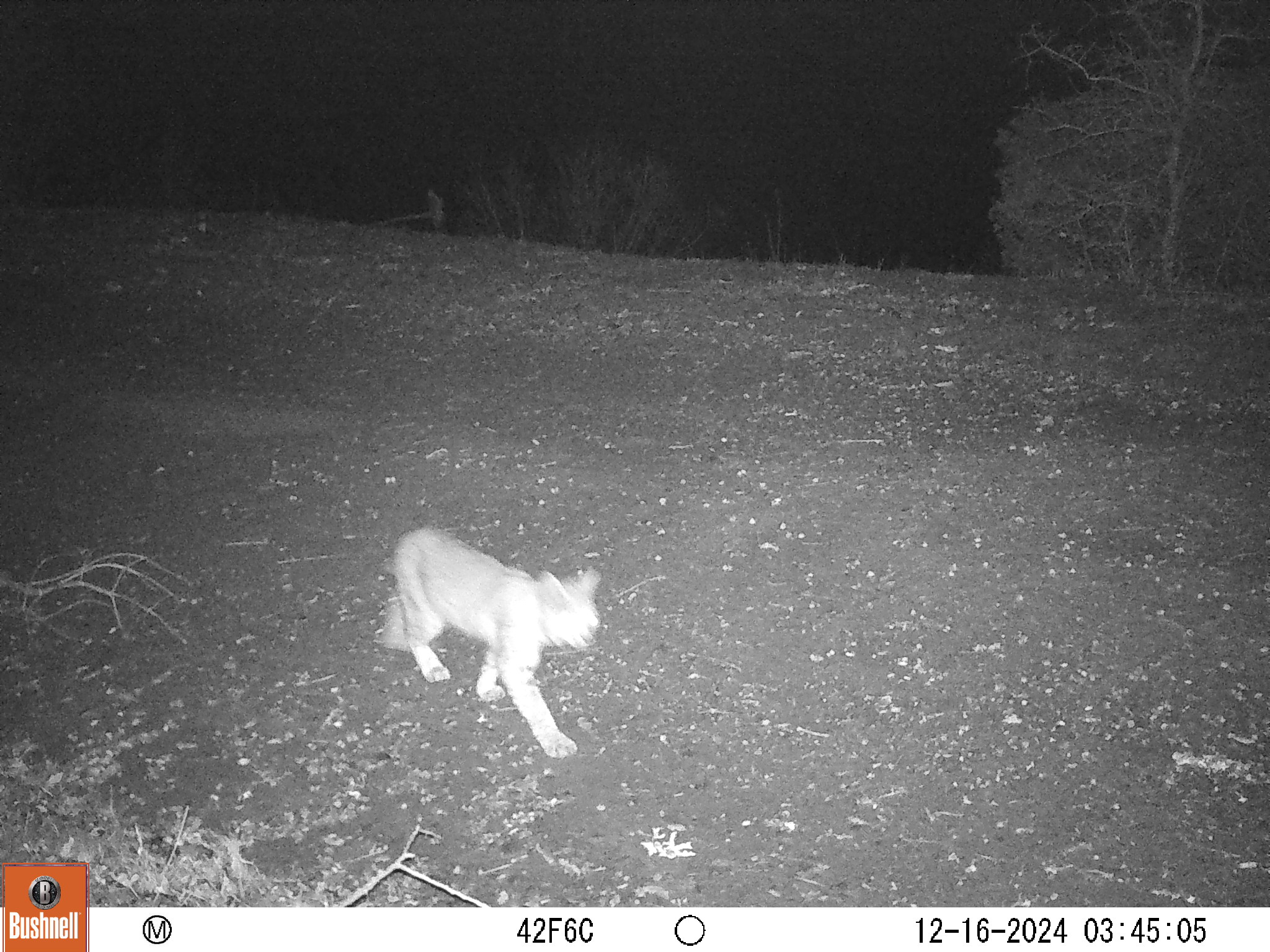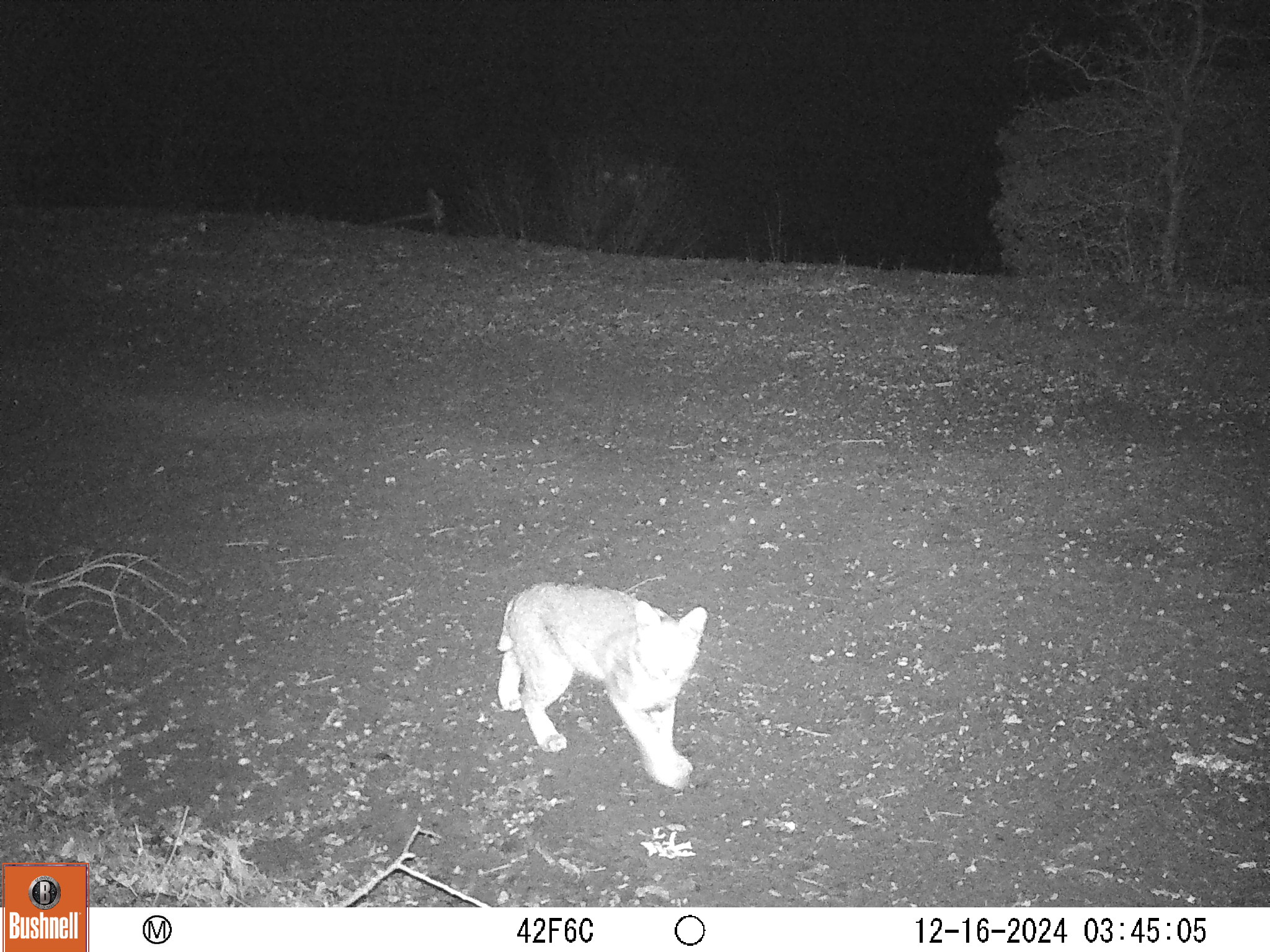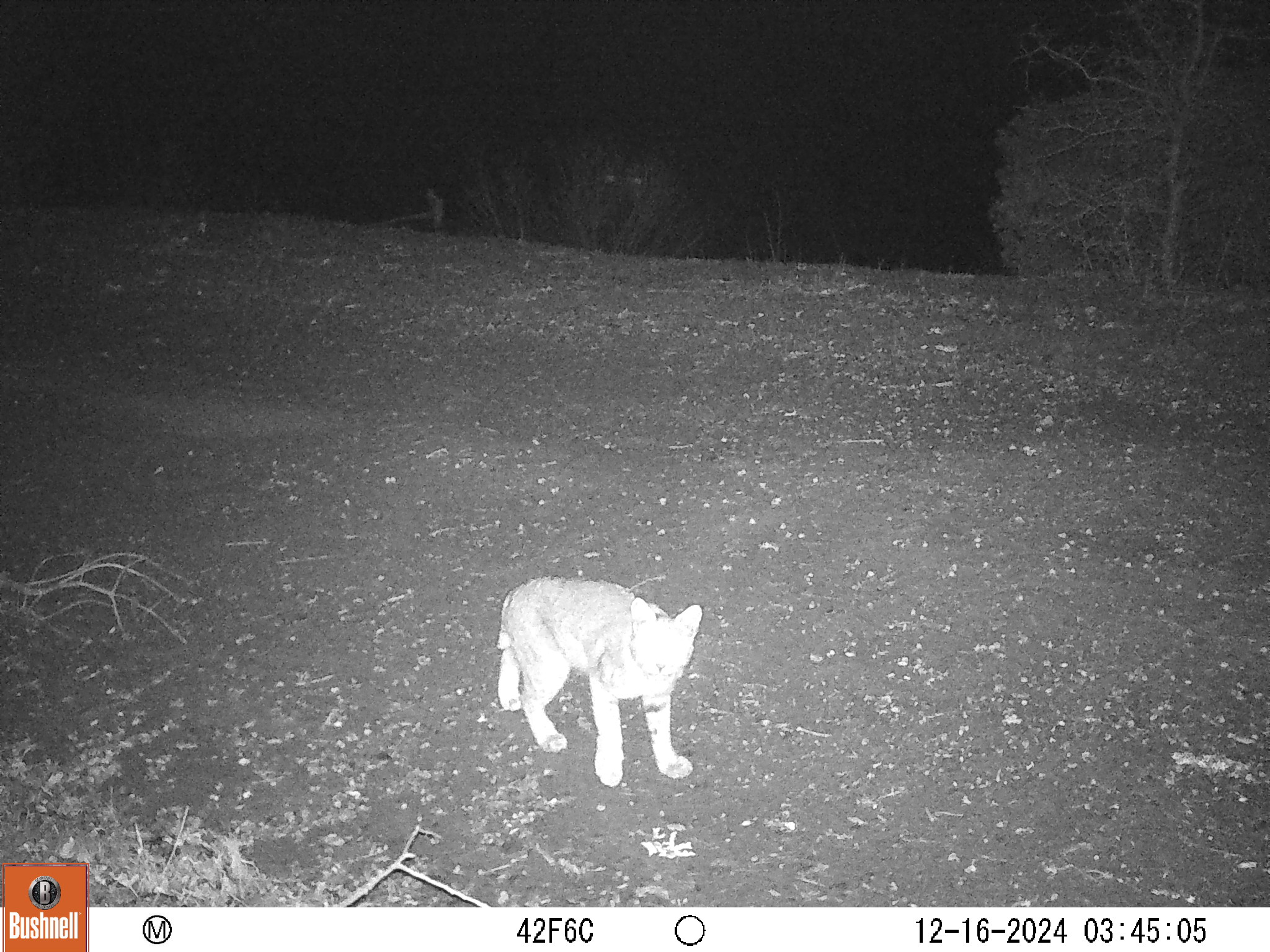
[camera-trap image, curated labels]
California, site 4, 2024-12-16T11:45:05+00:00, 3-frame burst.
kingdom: Animalia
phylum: Chordata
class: Mammalia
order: Carnivora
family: Felidae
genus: Lynx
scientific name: Lynx rufus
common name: bobcat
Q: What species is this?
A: Bobcat (Lynx rufus).